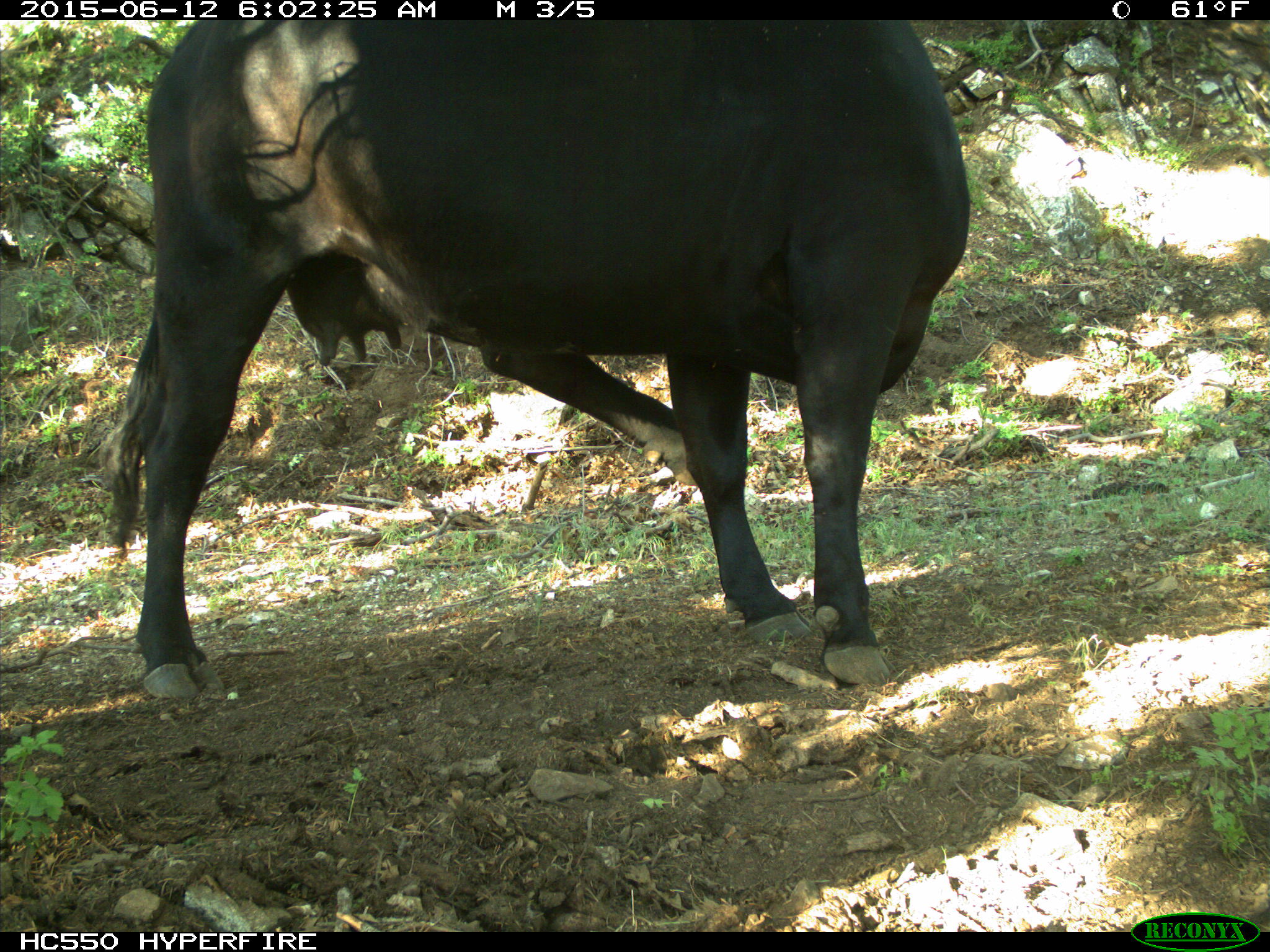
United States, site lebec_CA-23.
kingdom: Animalia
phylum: Chordata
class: Mammalia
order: Artiodactyla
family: Bovidae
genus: Bos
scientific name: Bos taurus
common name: domestic cow